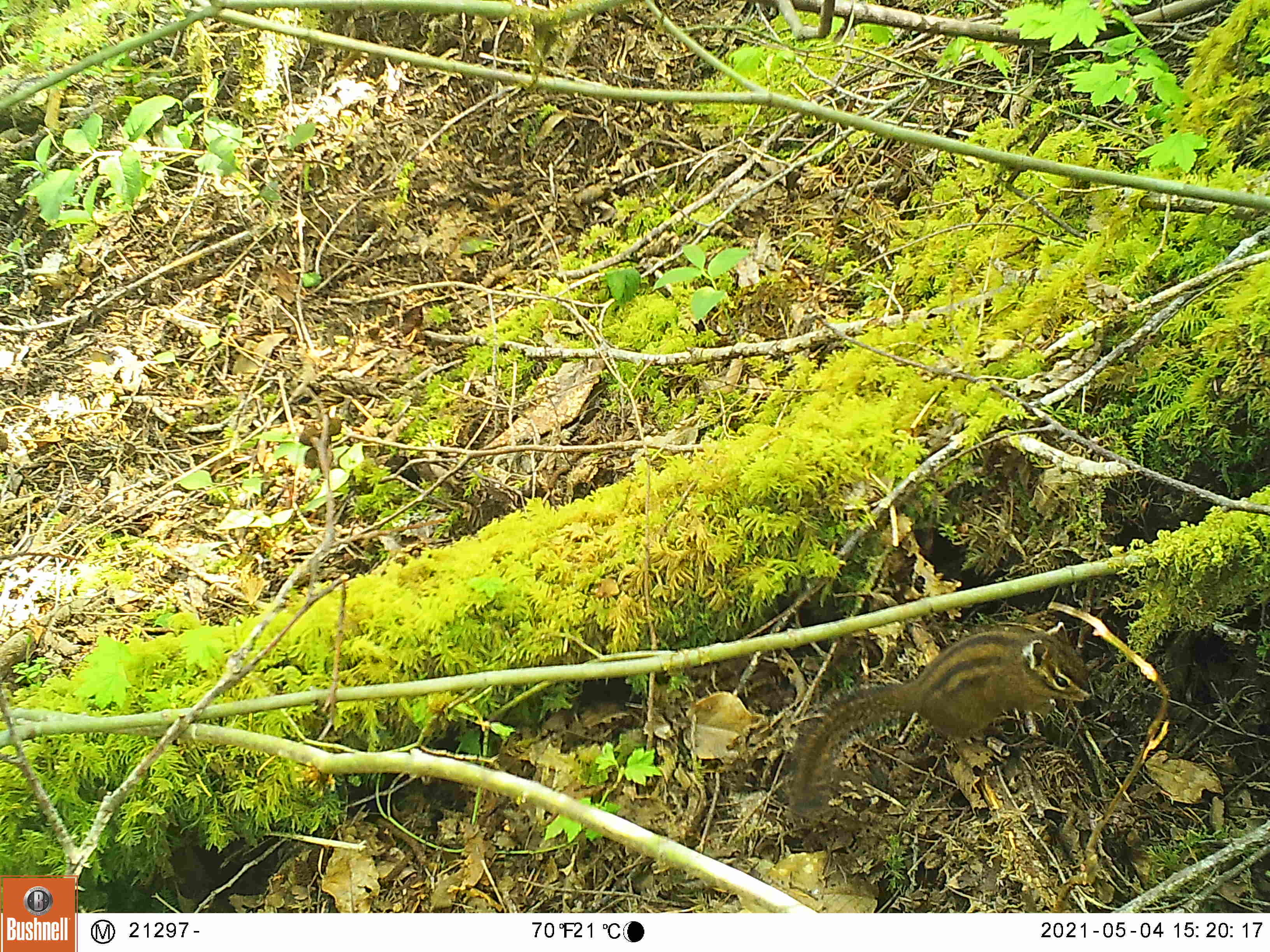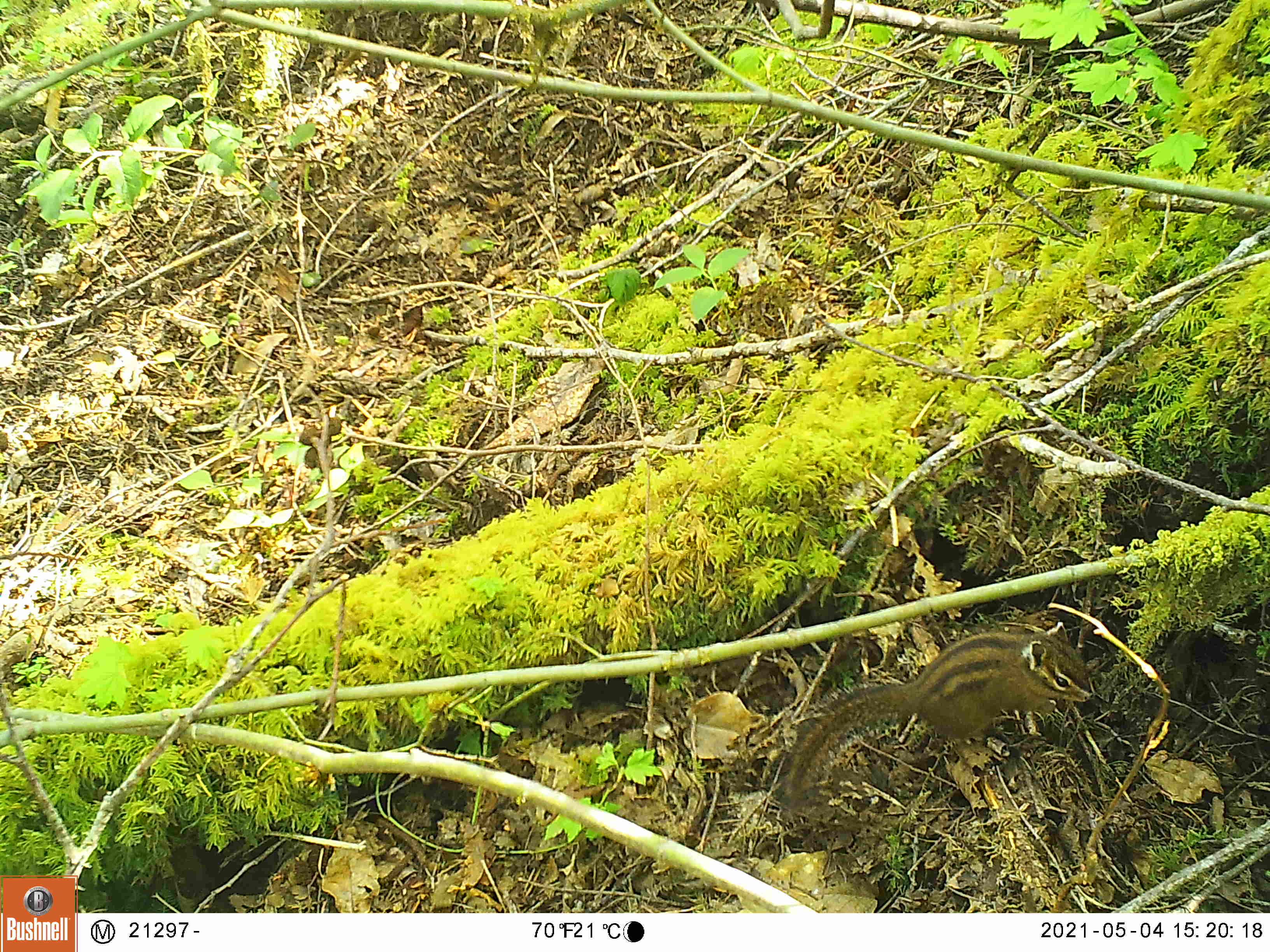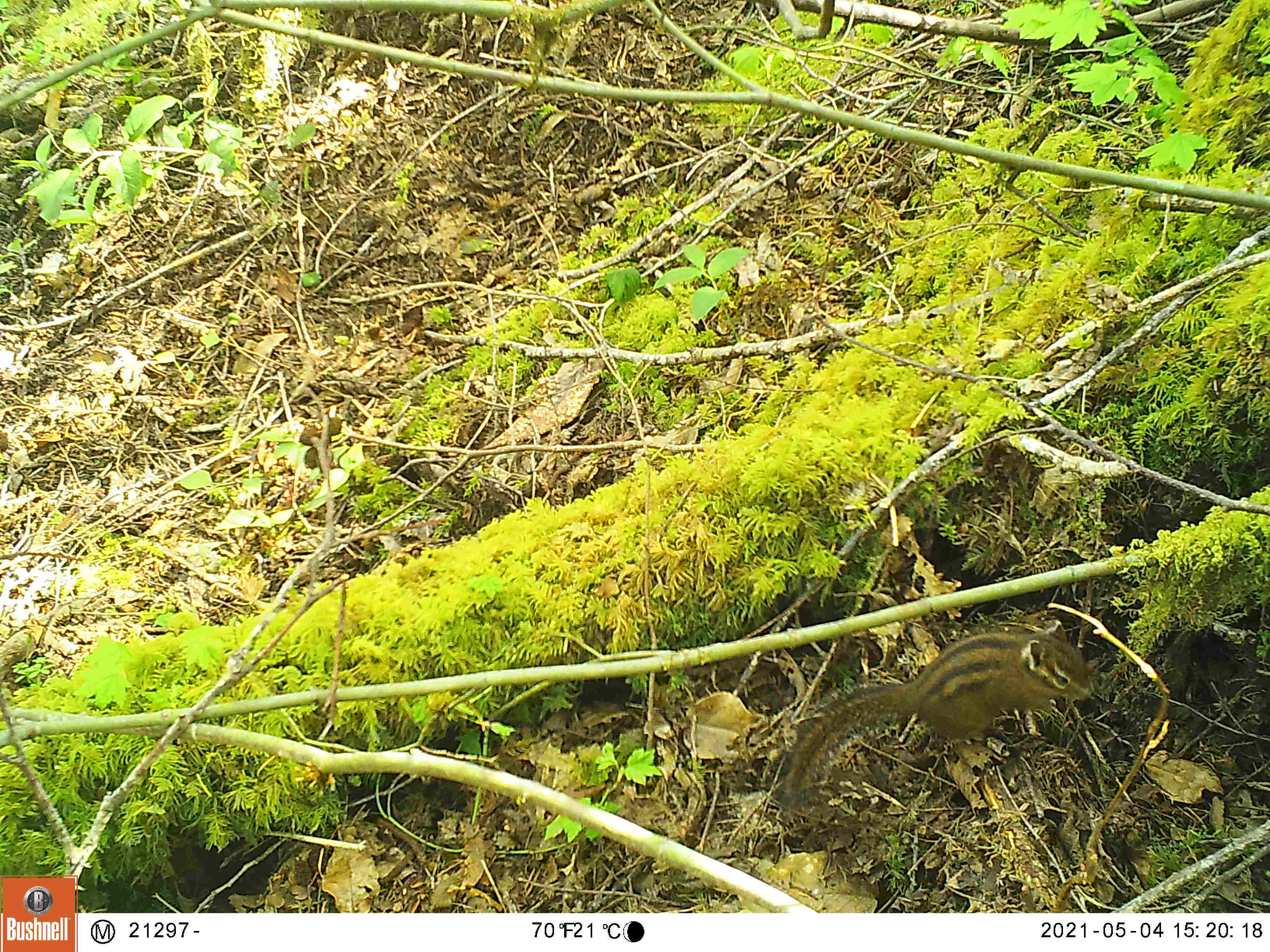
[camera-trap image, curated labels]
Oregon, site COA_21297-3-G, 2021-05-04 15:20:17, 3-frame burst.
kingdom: Animalia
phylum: Chordata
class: Mammalia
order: Rodentia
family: Sciuridae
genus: Neotamias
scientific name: Neotamias townsendii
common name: townsend's chipmunk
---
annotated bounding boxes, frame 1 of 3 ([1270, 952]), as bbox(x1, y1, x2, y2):
townsend's chipmunk: bbox(771, 612, 1095, 819)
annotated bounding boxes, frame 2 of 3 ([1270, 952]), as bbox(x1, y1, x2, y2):
townsend's chipmunk: bbox(770, 617, 1089, 809)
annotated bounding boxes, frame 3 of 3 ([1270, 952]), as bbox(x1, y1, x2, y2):
townsend's chipmunk: bbox(766, 609, 1094, 814)